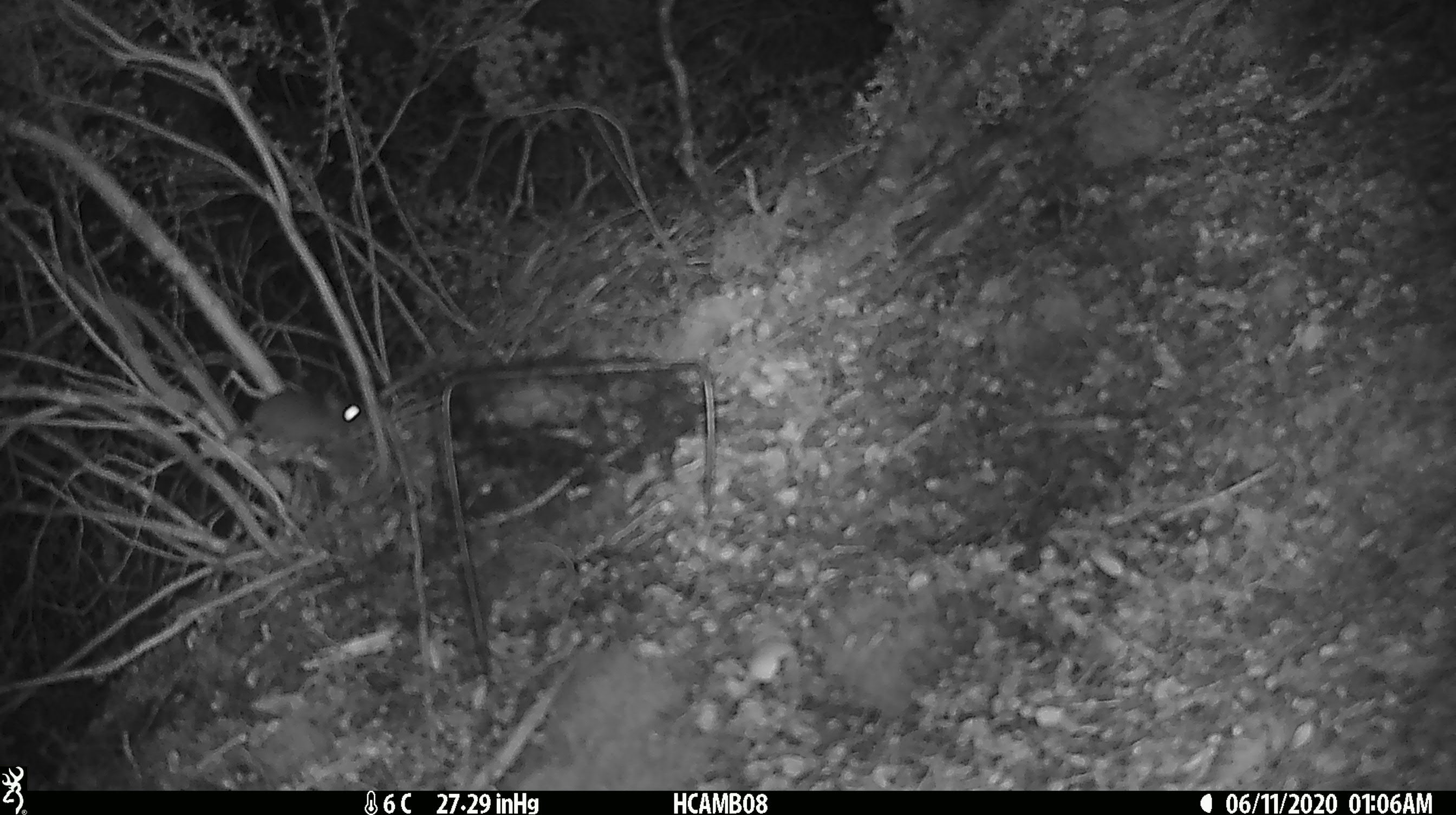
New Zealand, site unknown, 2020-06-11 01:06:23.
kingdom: Animalia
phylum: Chordata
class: Mammalia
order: Rodentia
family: Muridae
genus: Mus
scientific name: Mus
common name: mouse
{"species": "mouse (Mus)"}